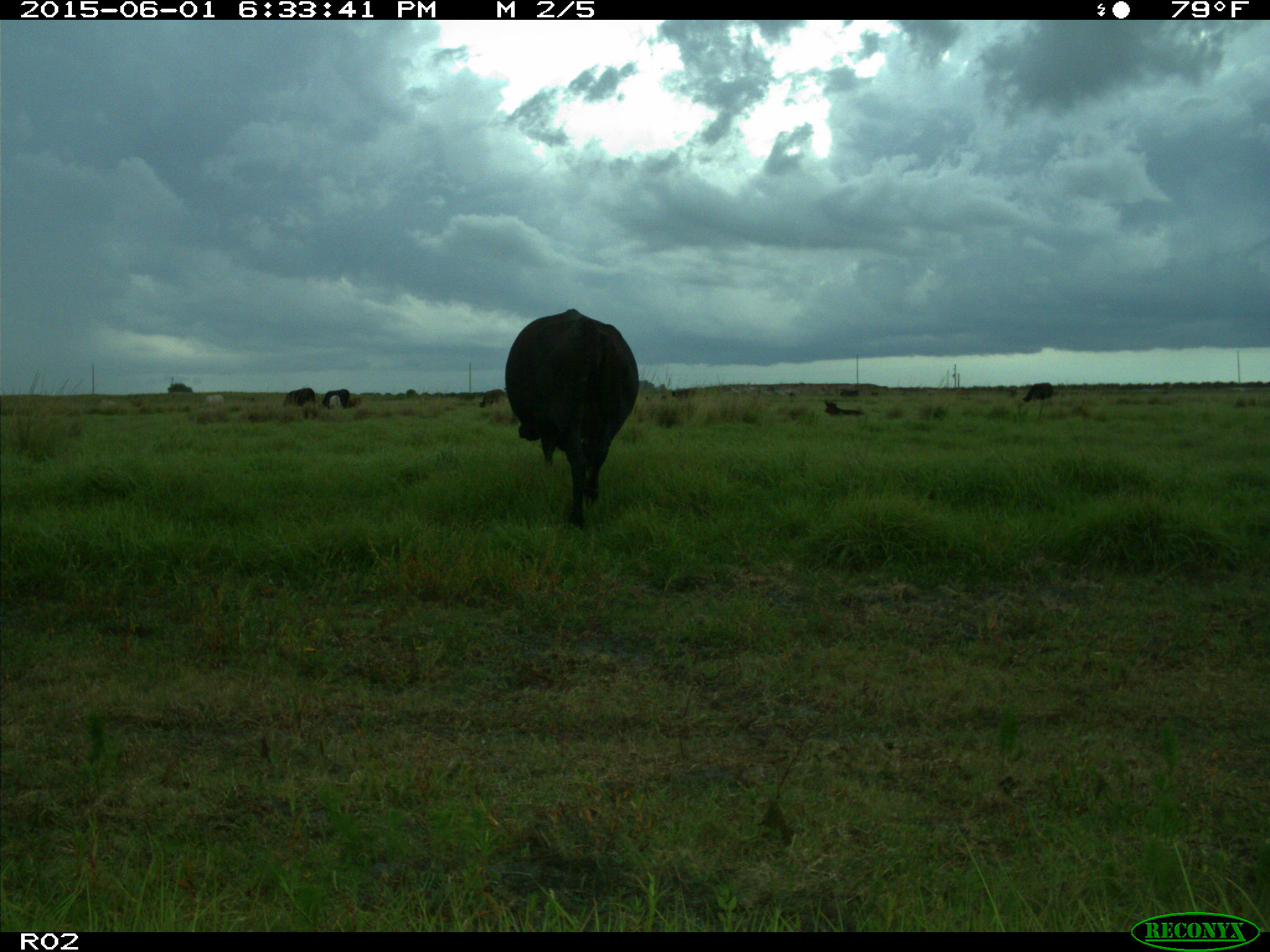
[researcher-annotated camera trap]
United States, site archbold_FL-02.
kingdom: Animalia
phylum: Chordata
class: Mammalia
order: Artiodactyla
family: Bovidae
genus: Bos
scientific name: Bos taurus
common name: domestic cow